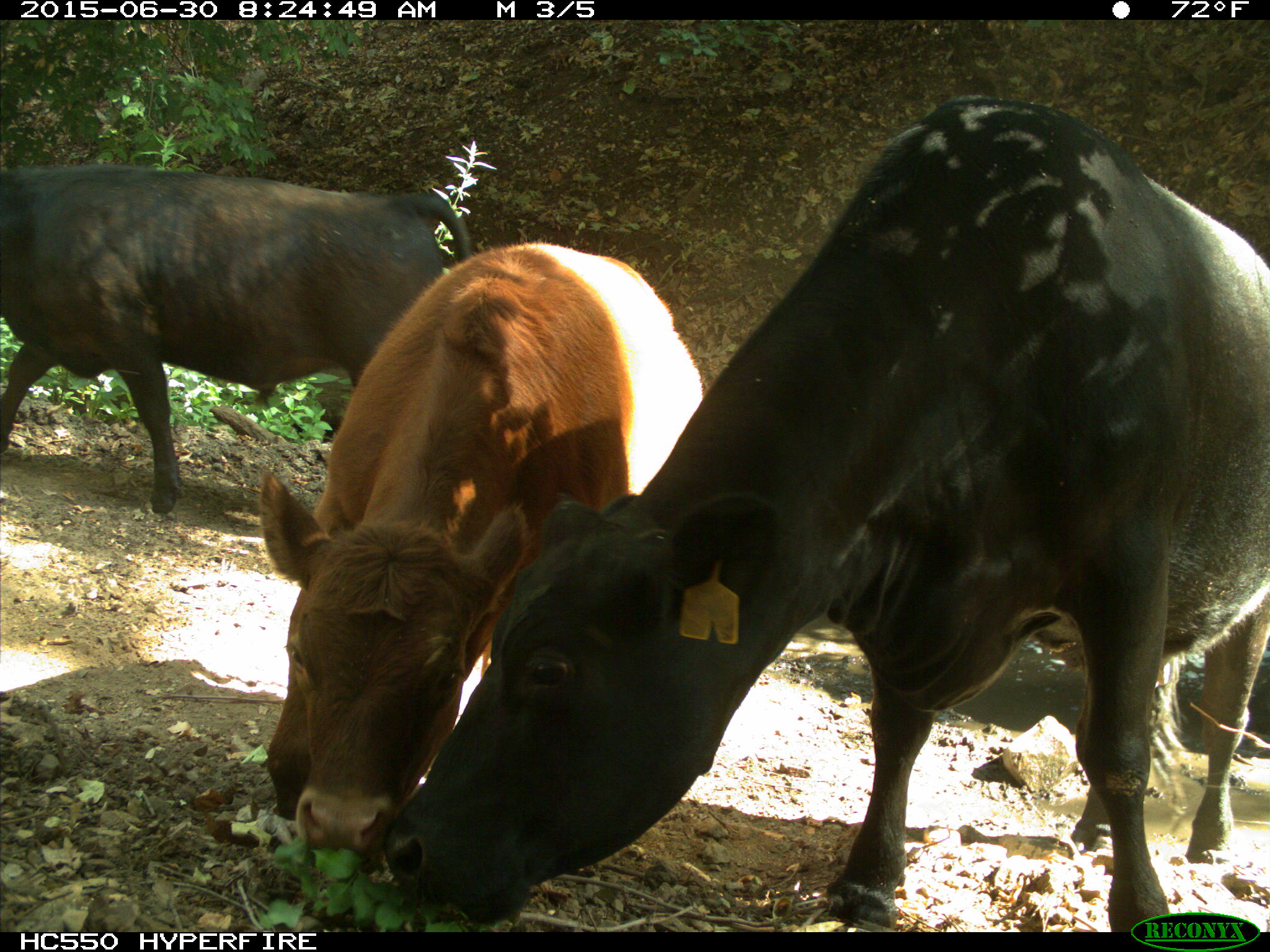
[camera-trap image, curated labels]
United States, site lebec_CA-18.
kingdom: Animalia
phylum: Chordata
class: Mammalia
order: Artiodactyla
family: Bovidae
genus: Bos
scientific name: Bos taurus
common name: domestic cow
Bos taurus (domestic cow).